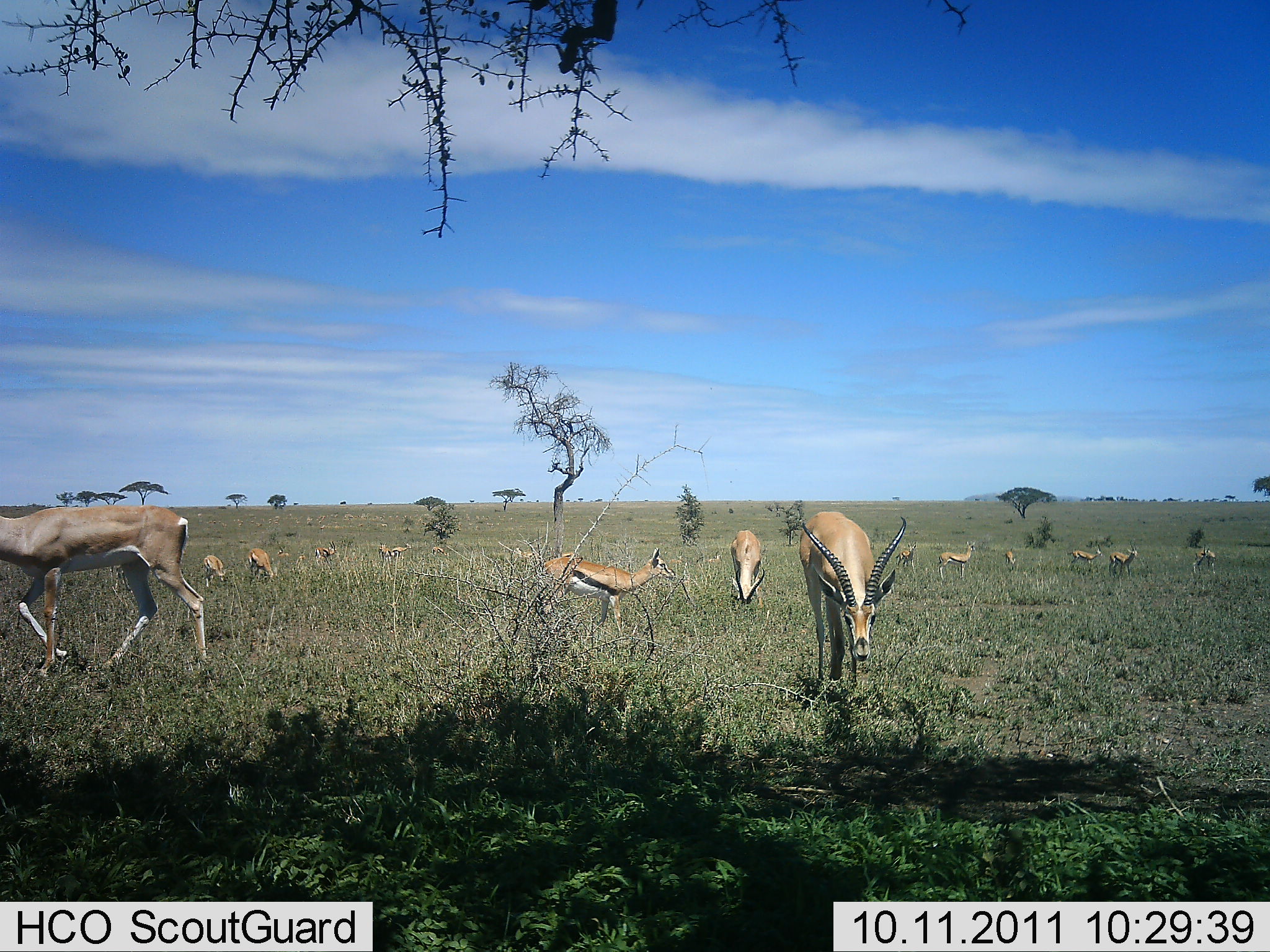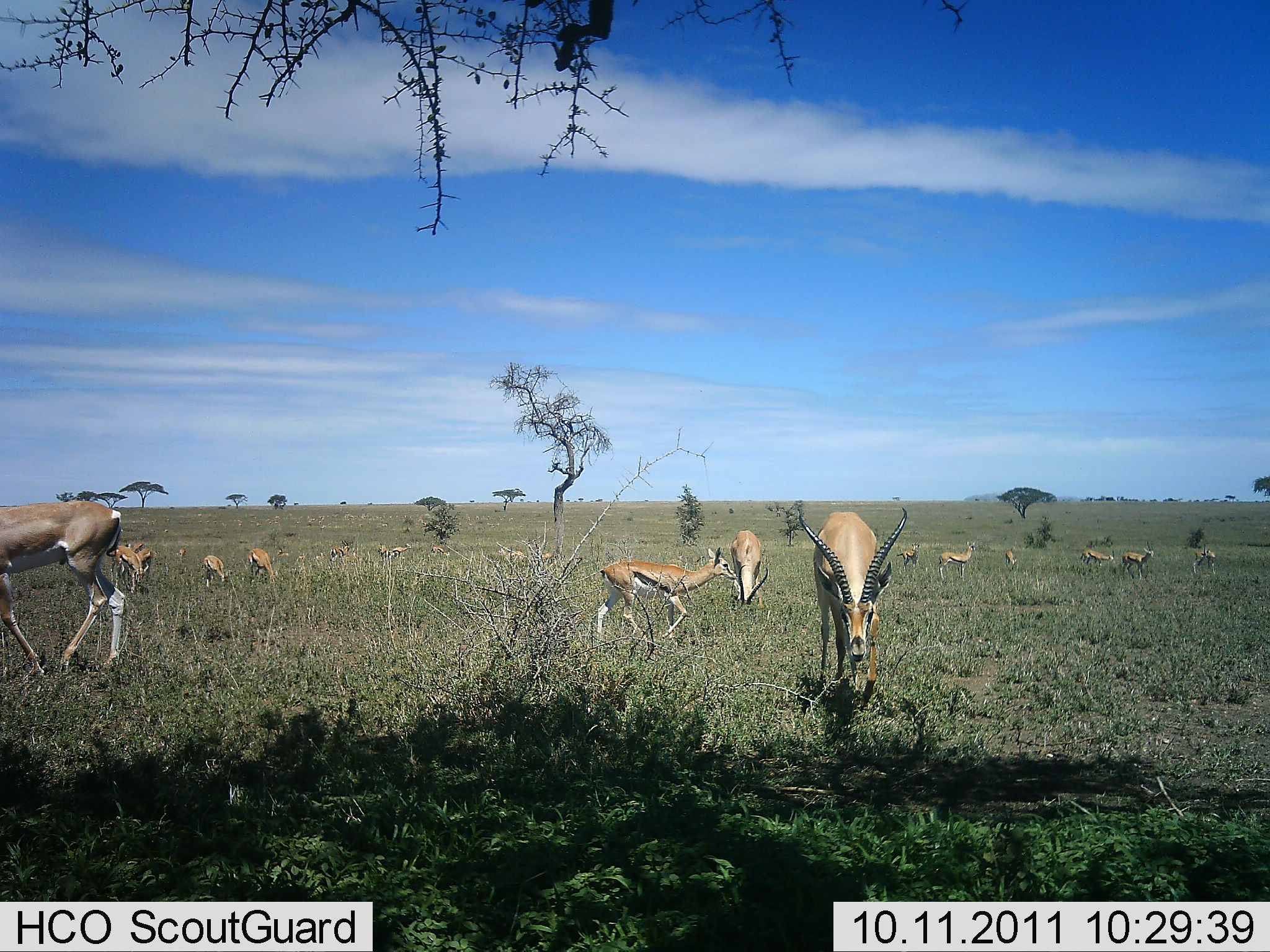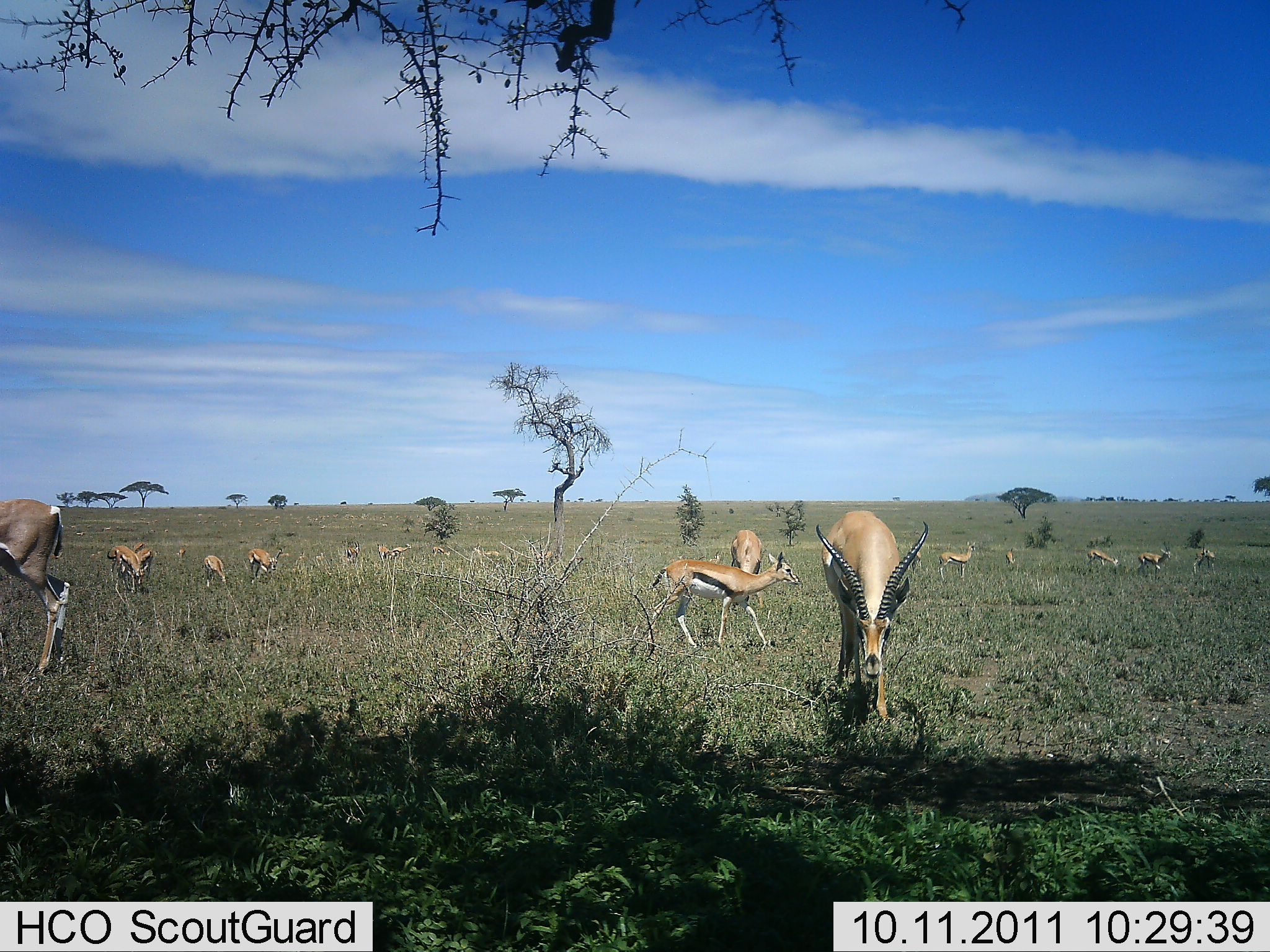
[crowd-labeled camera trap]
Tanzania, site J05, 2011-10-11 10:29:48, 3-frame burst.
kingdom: Animalia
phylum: Chordata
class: Mammalia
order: Artiodactyla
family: Bovidae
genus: Eudorcas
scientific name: Eudorcas thomsonii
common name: thomson's gazelle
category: gazellethomsons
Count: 11-50.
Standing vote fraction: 56%.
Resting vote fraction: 0%.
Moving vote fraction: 67%.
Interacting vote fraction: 6%.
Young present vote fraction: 6%.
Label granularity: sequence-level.